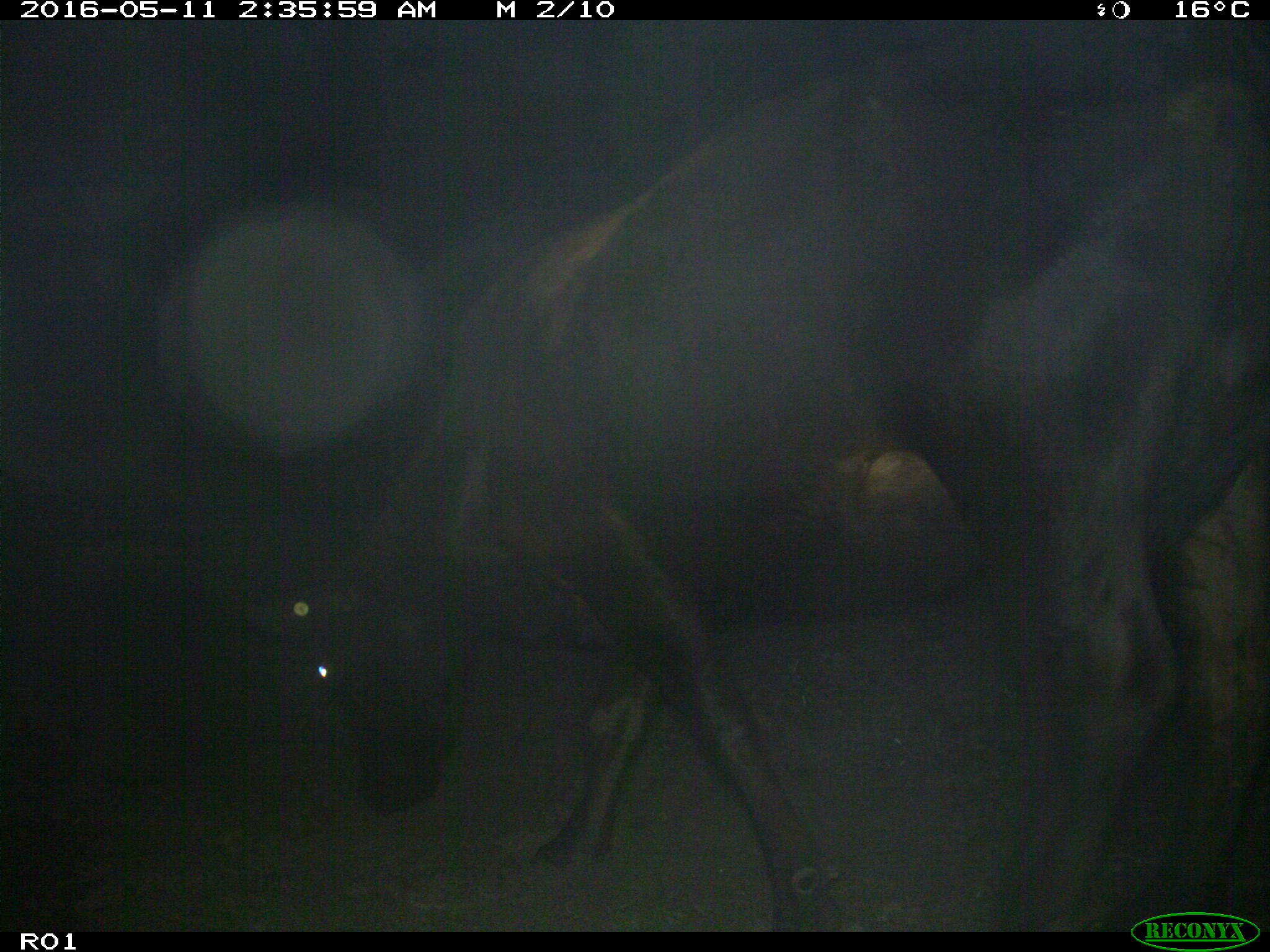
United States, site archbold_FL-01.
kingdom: Animalia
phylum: Chordata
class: Mammalia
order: Artiodactyla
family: Bovidae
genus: Bos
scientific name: Bos taurus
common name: domestic cow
Bos taurus (domestic cow).